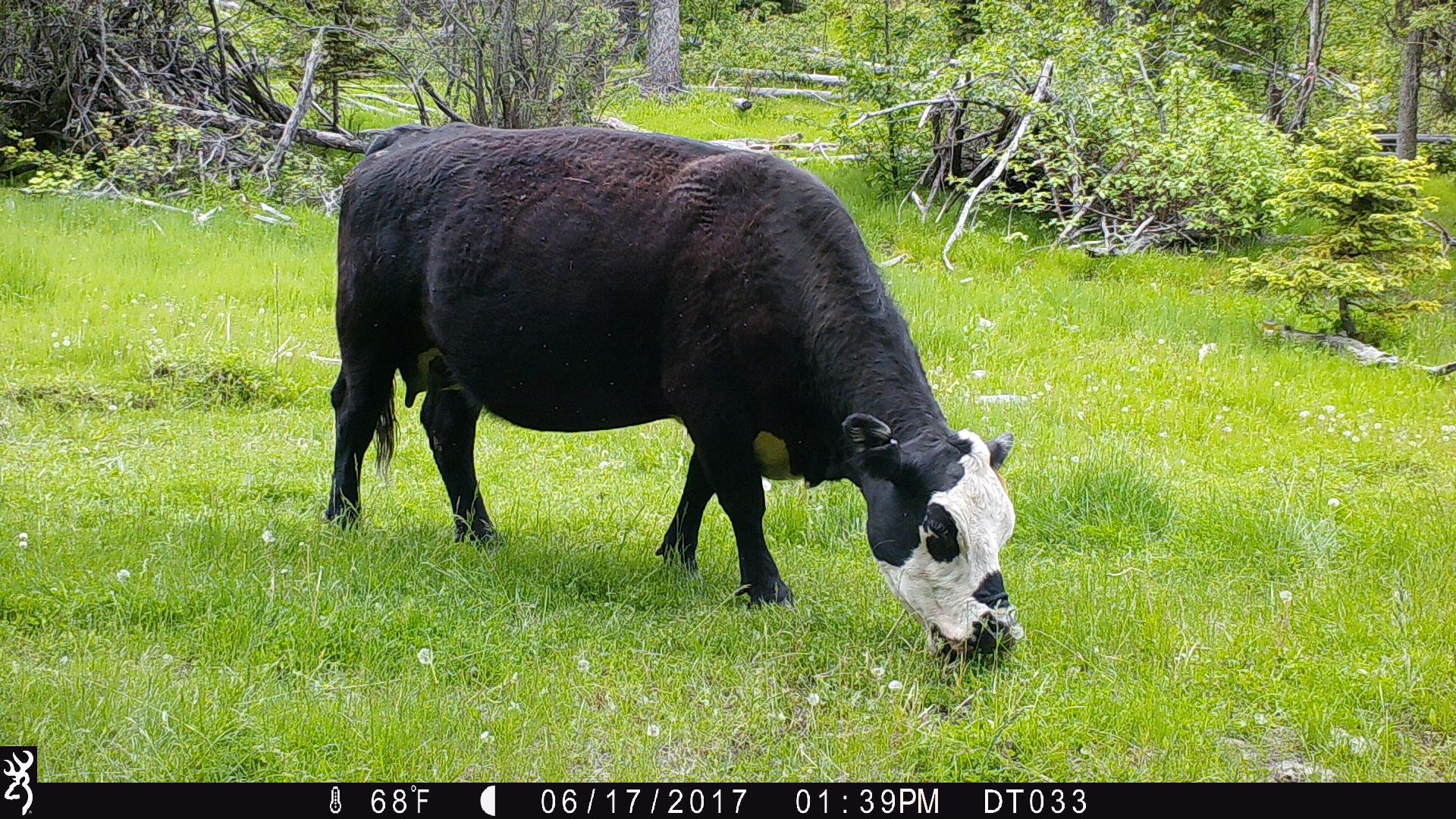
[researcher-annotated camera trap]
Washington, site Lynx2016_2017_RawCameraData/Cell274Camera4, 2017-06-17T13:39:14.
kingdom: Animalia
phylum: Chordata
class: Mammalia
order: Artiodactyla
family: Bovidae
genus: Bos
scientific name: Bos taurus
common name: domestic cattle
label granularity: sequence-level